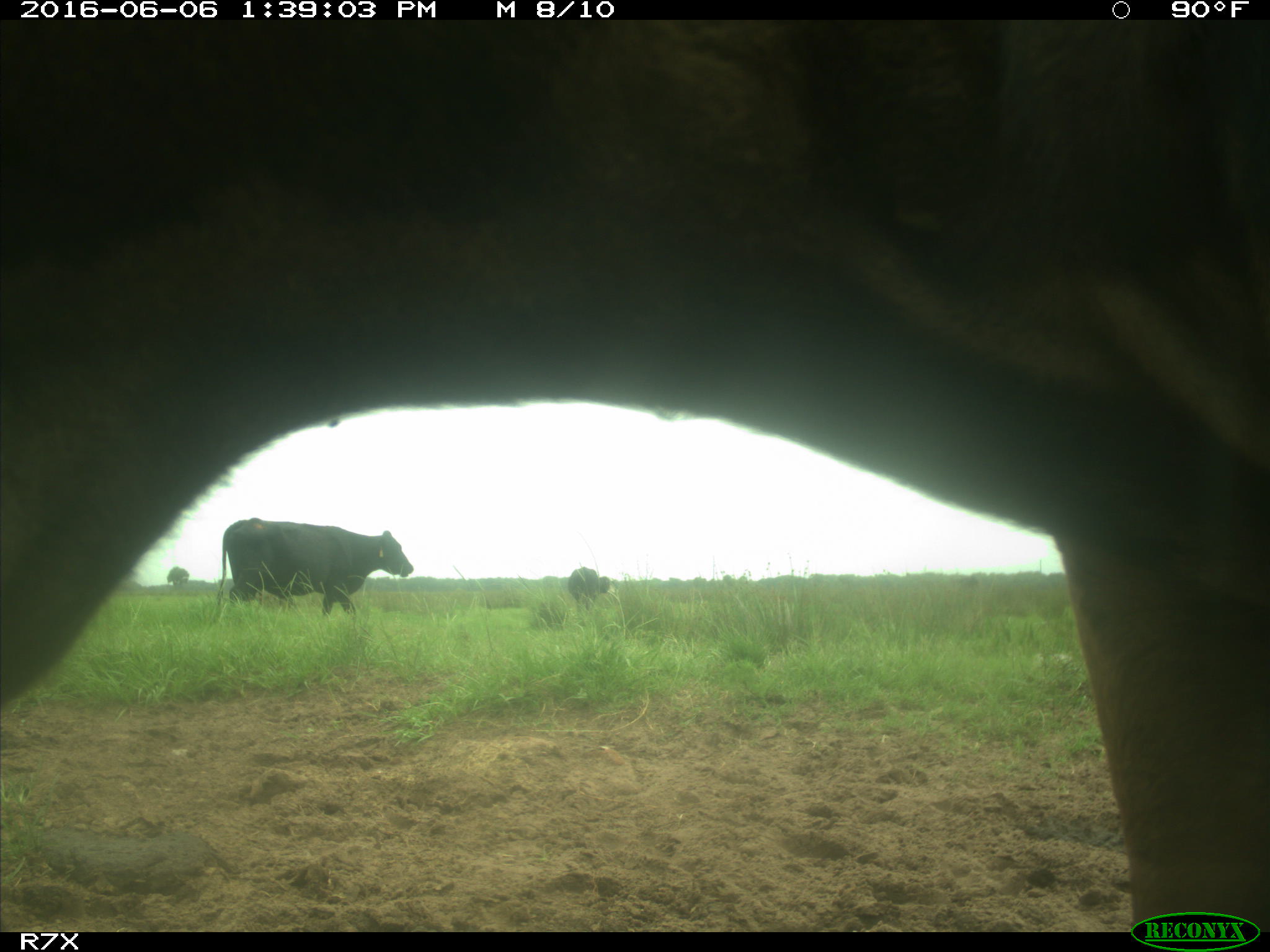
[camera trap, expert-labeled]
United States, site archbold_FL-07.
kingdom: Animalia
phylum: Chordata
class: Mammalia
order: Artiodactyla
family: Bovidae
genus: Bos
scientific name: Bos taurus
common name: domestic cow